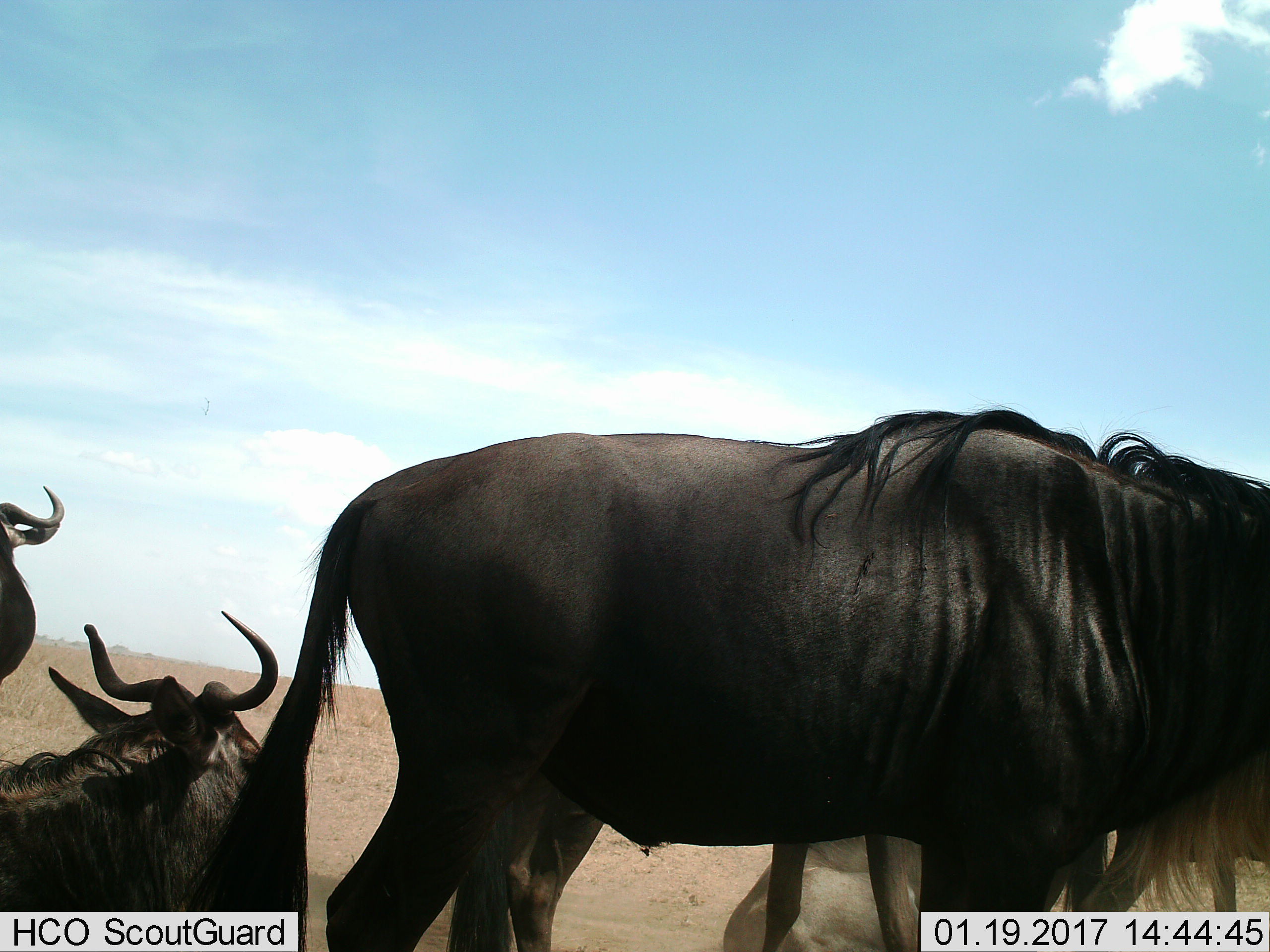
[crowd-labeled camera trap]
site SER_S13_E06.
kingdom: Animalia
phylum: Chordata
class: Mammalia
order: Artiodactyla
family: Bovidae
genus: Connochaetes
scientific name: Connochaetes taurinus taurinus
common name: blue wildebeest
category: wildebeestblue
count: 4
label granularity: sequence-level